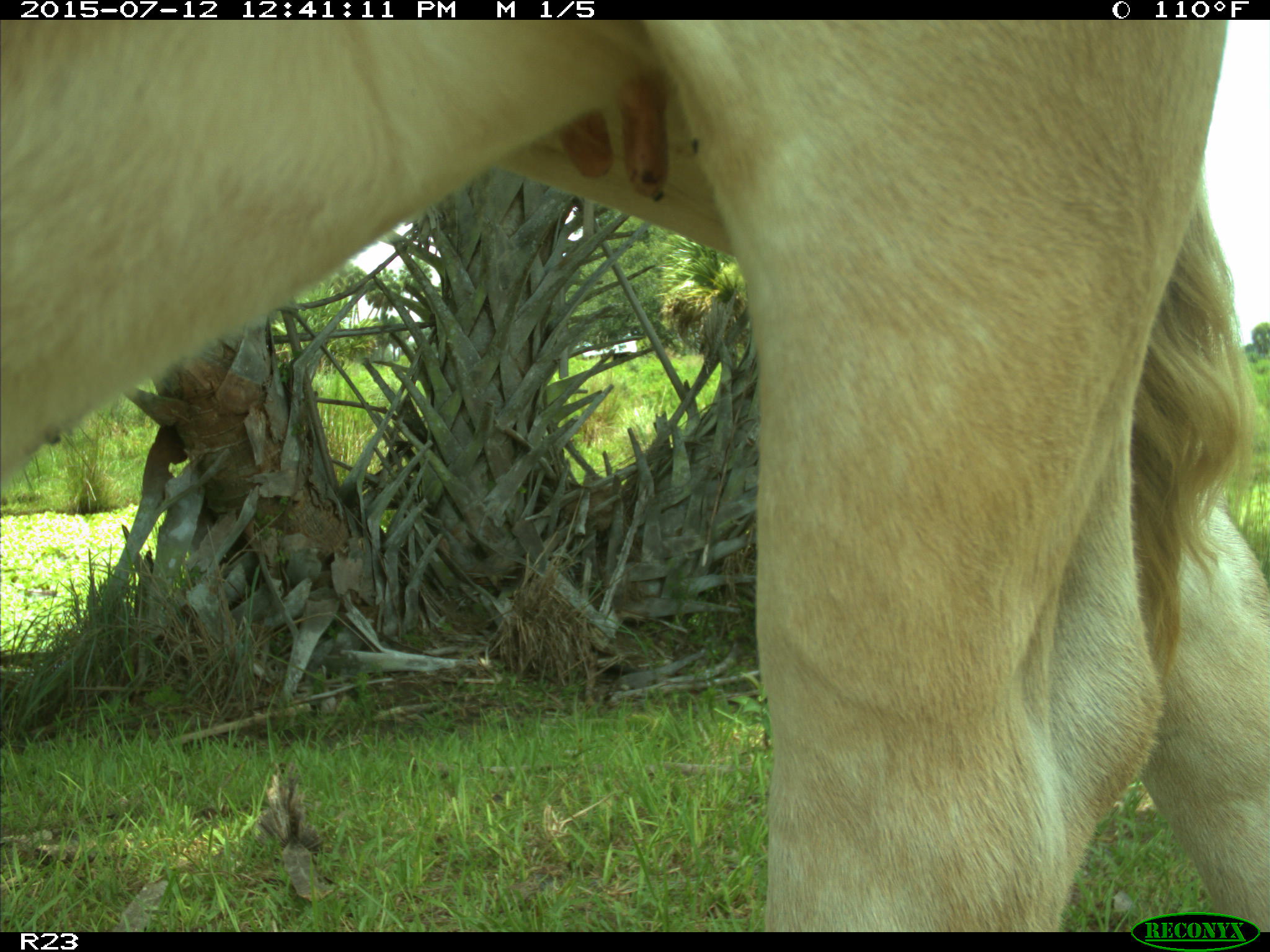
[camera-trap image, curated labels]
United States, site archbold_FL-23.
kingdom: Animalia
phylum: Chordata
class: Mammalia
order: Artiodactyla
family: Bovidae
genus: Bos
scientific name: Bos taurus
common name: domestic cow